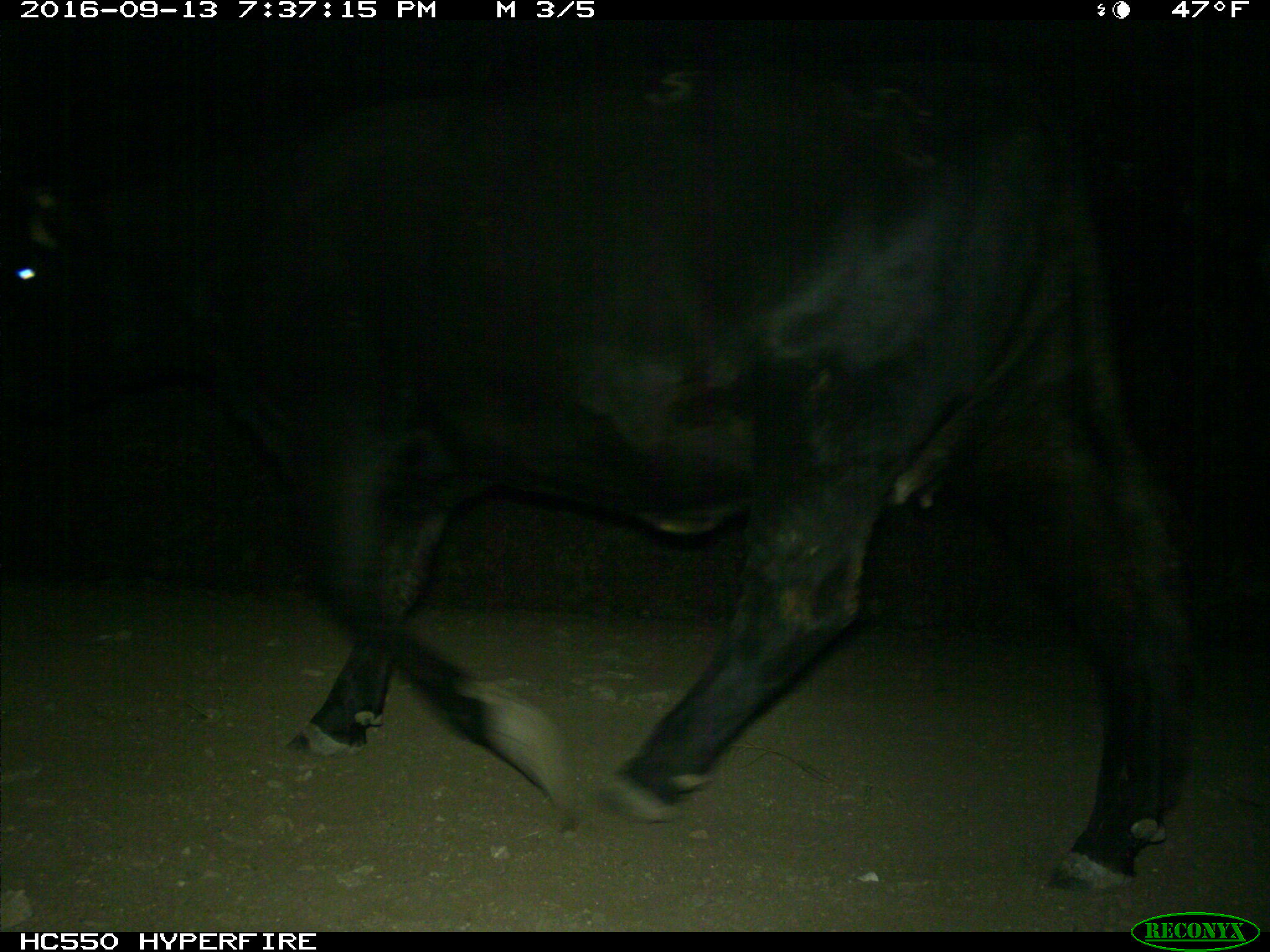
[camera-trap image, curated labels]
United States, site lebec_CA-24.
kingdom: Animalia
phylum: Chordata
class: Mammalia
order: Artiodactyla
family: Bovidae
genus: Bos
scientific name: Bos taurus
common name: domestic cow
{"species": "Bos taurus (domestic cow)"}